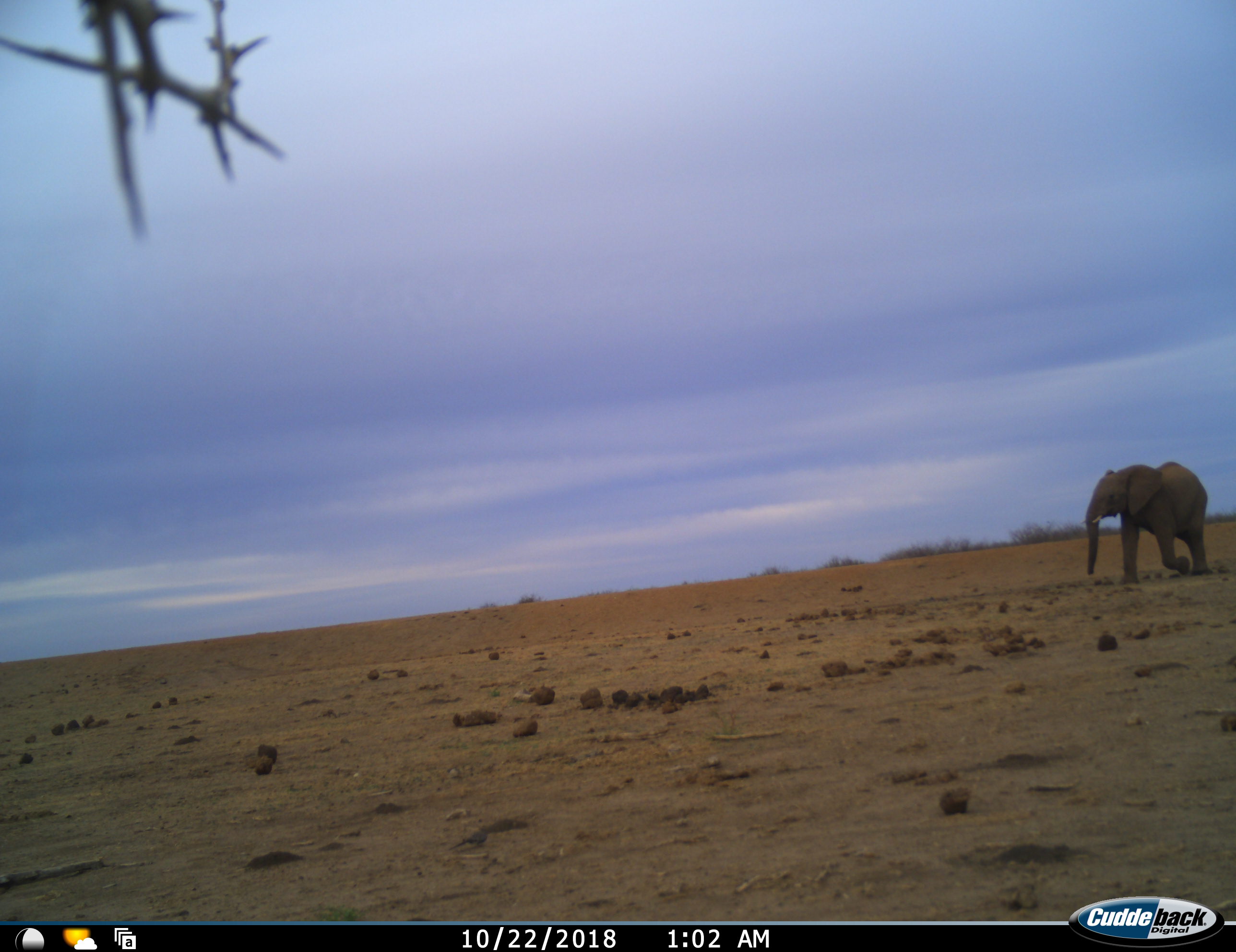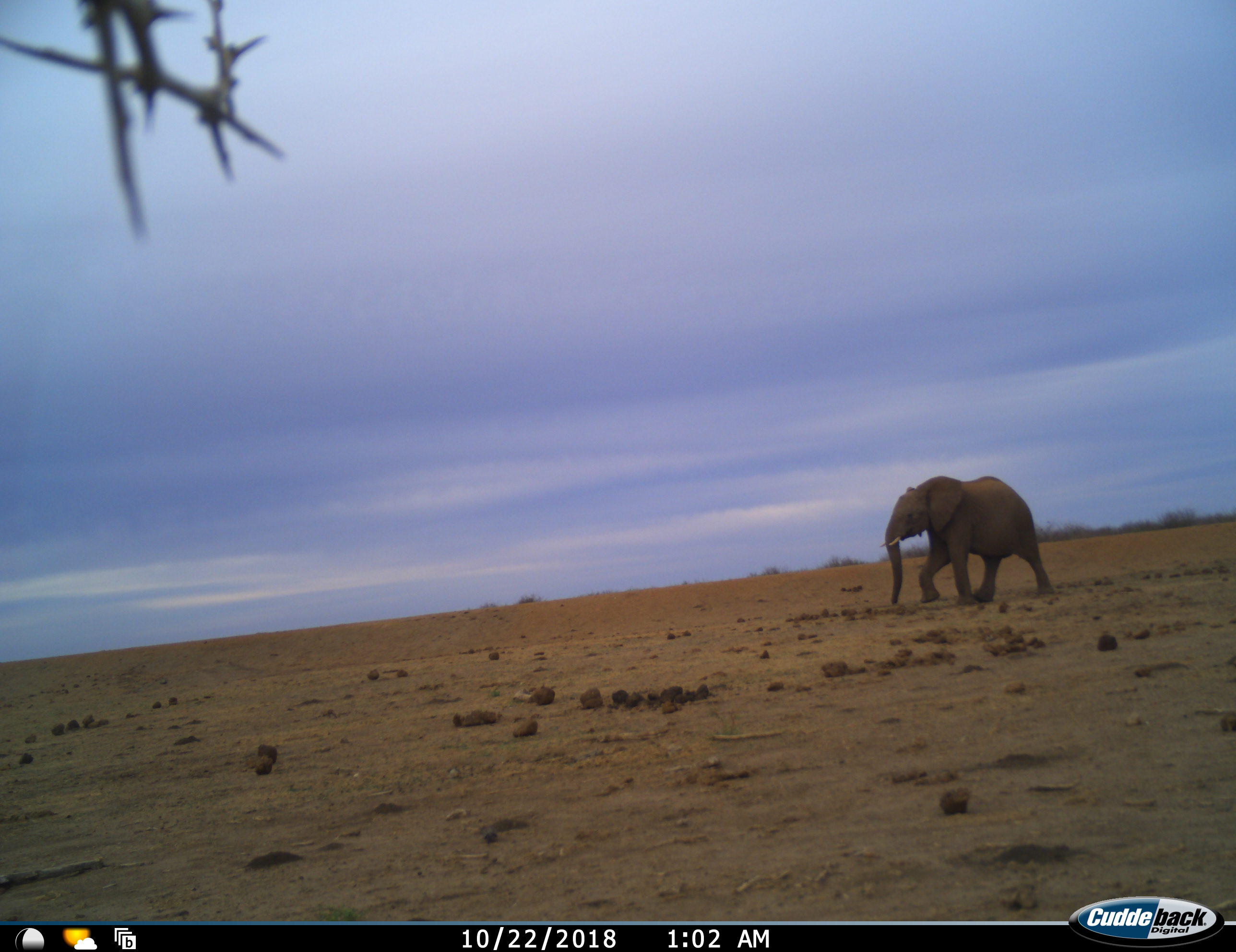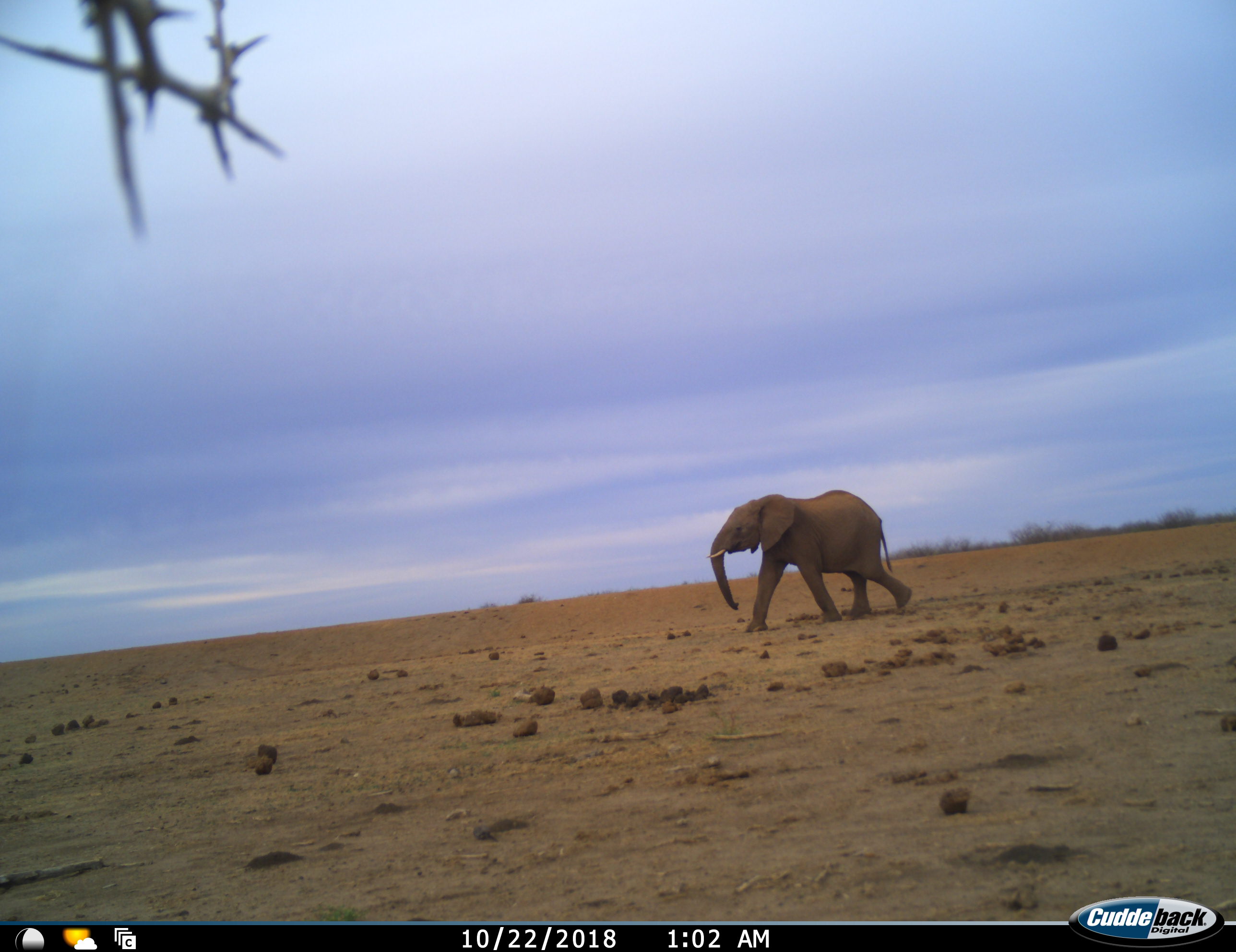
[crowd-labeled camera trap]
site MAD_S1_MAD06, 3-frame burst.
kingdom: Animalia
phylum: Chordata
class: Mammalia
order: Proboscidea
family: Elephantidae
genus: Loxodonta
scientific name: Loxodonta africana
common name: african bush elephant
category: elephant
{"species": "elephant (african bush elephant) (Loxodonta africana)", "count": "1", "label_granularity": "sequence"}